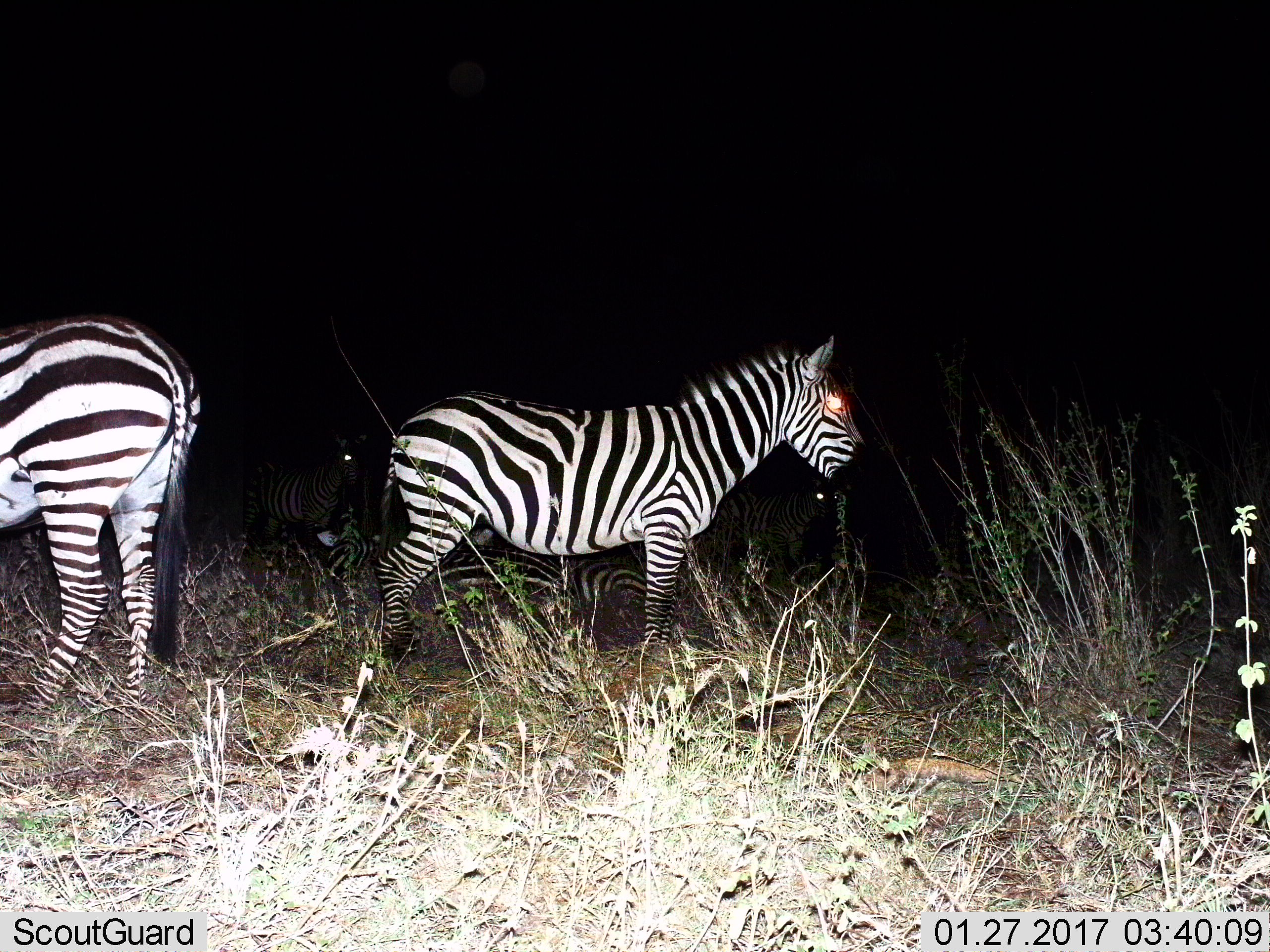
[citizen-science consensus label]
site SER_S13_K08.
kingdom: Animalia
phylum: Chordata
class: Mammalia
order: Perissodactyla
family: Equidae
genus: Equus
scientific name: Equus quagga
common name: plains zebra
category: zebraplains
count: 5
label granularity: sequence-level